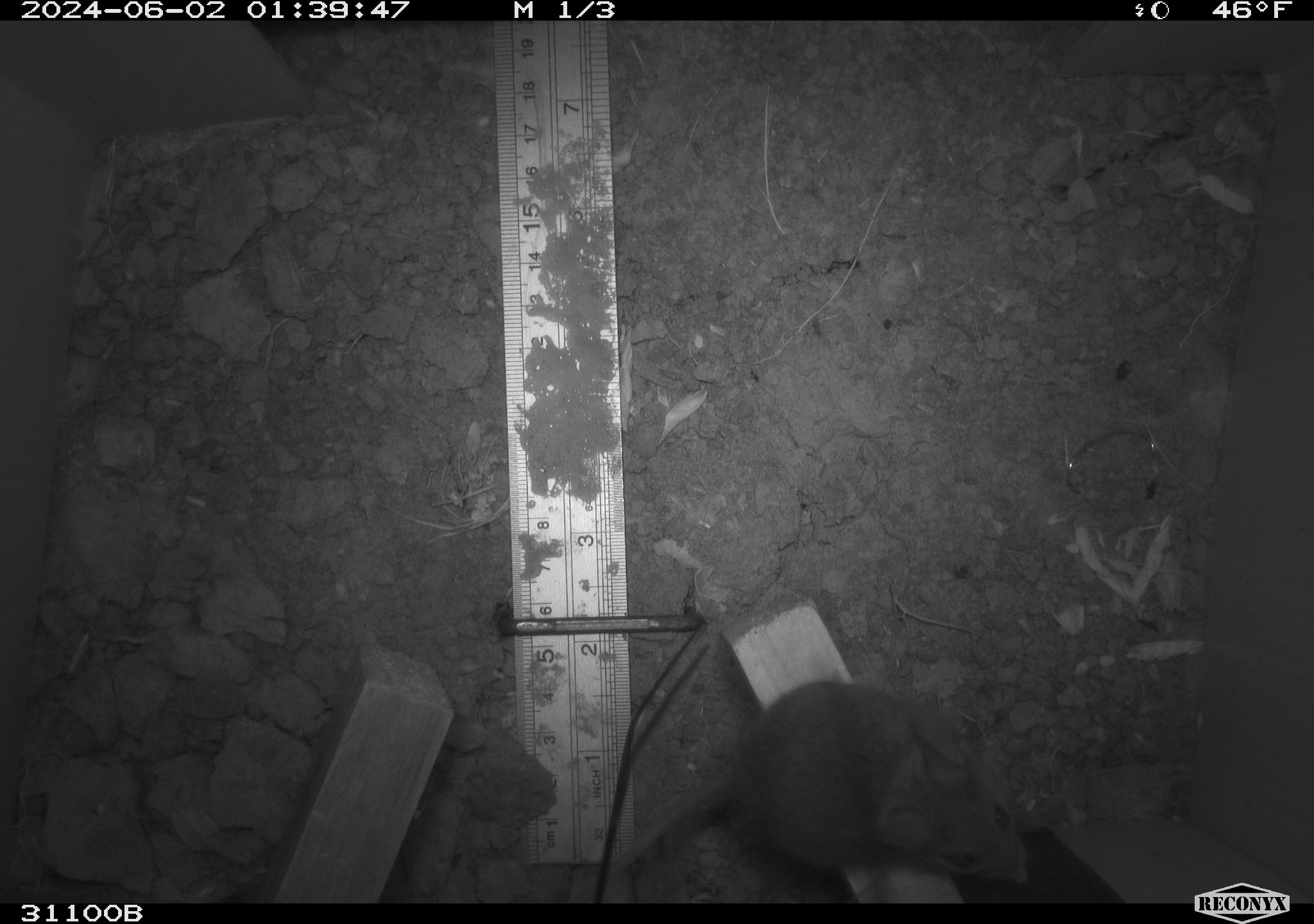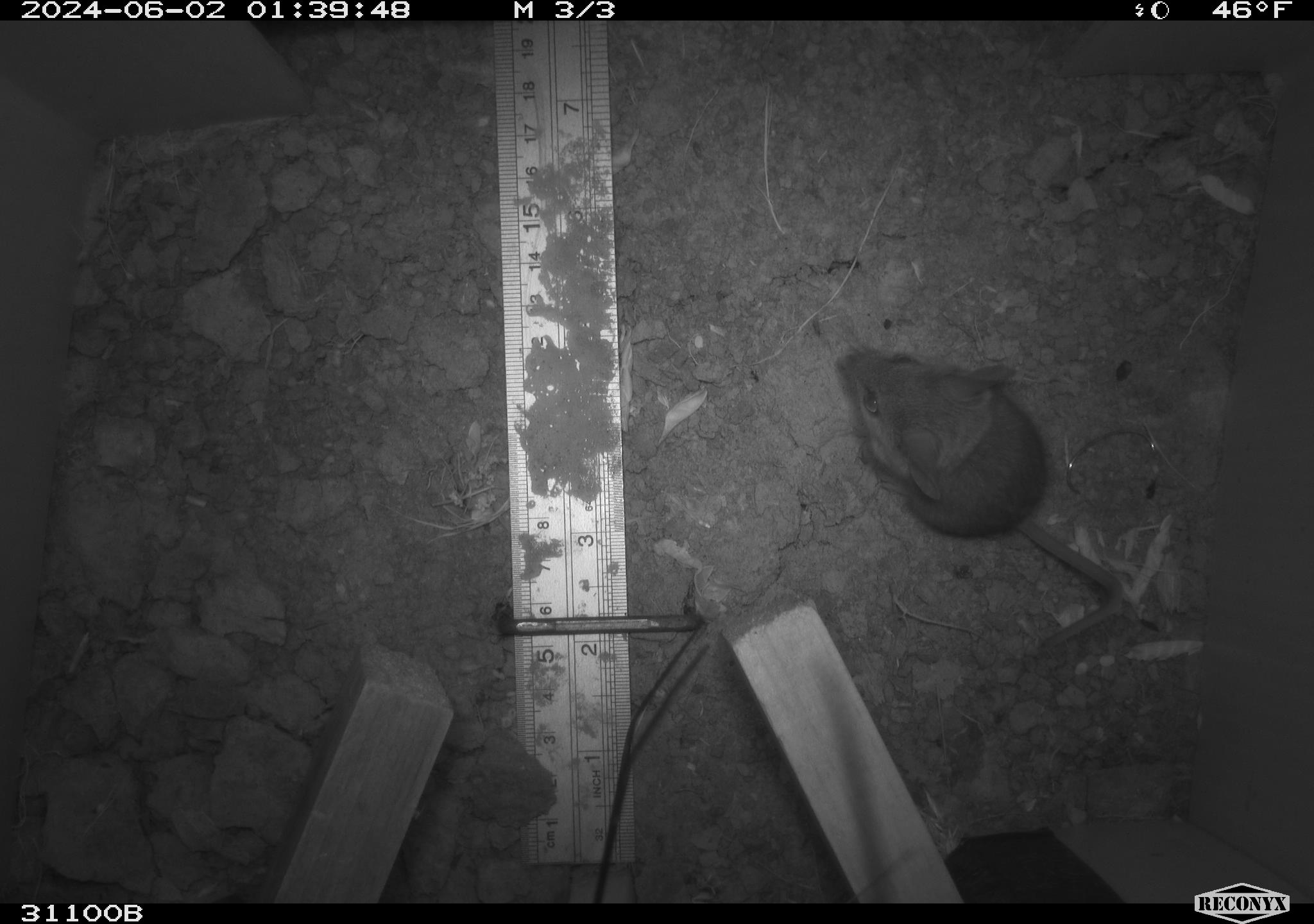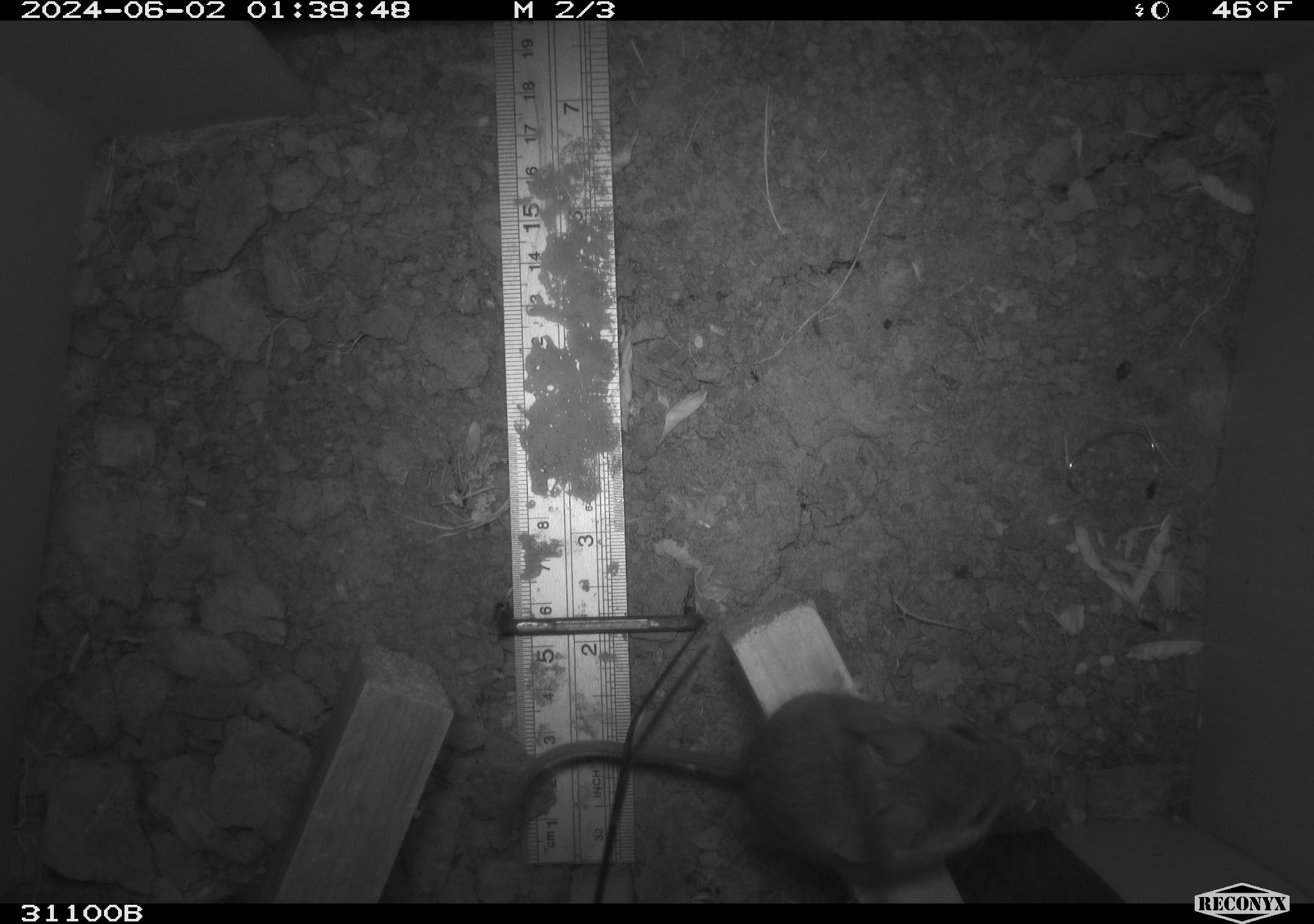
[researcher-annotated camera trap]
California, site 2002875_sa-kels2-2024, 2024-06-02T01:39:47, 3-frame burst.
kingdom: Animalia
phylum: Chordata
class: Mammalia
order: Rodentia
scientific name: Rodentia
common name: rodent